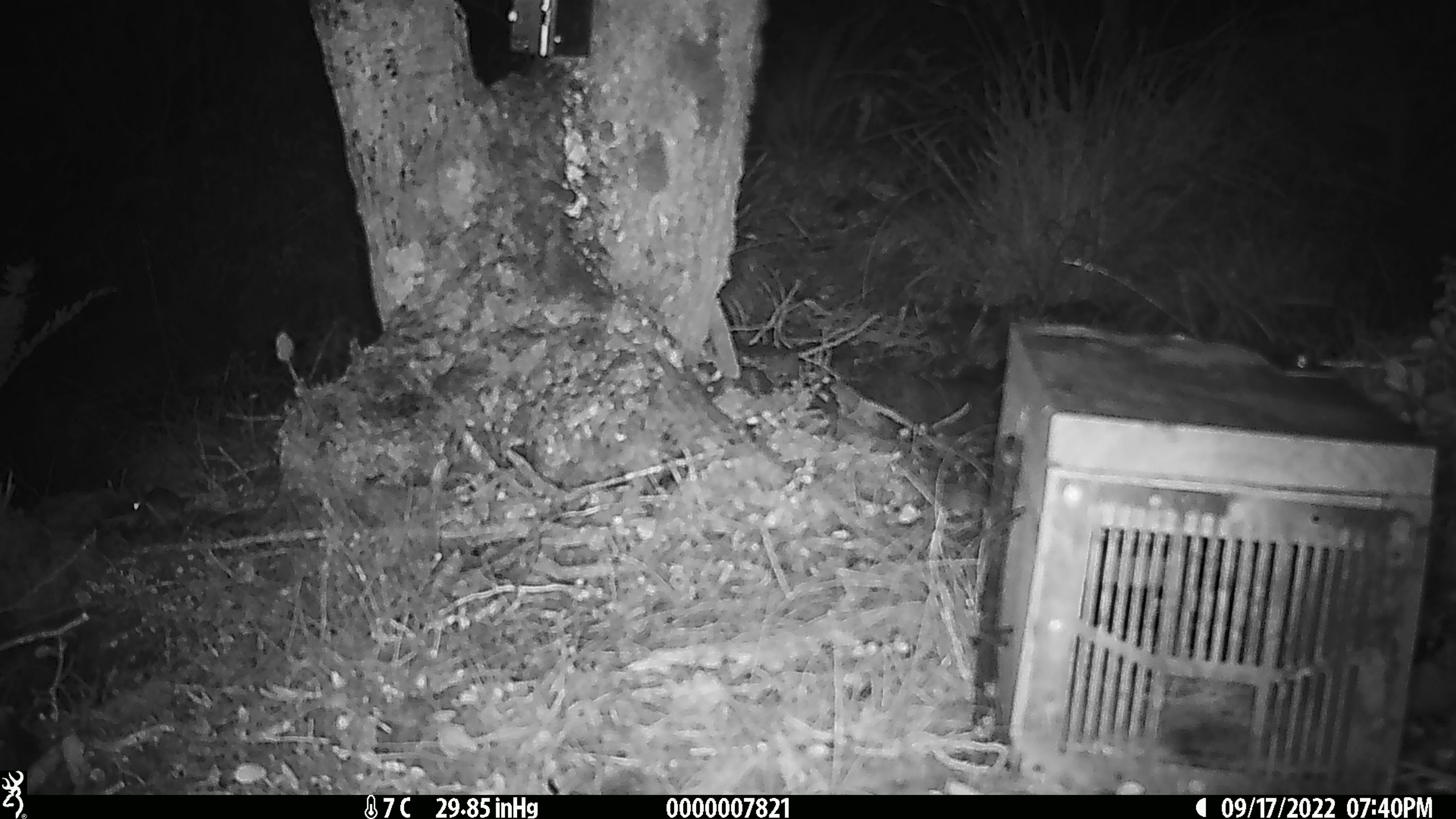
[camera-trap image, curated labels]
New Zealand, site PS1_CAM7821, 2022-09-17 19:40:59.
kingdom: Animalia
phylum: Chordata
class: Mammalia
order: Rodentia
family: Muridae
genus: Mus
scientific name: Mus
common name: mouse